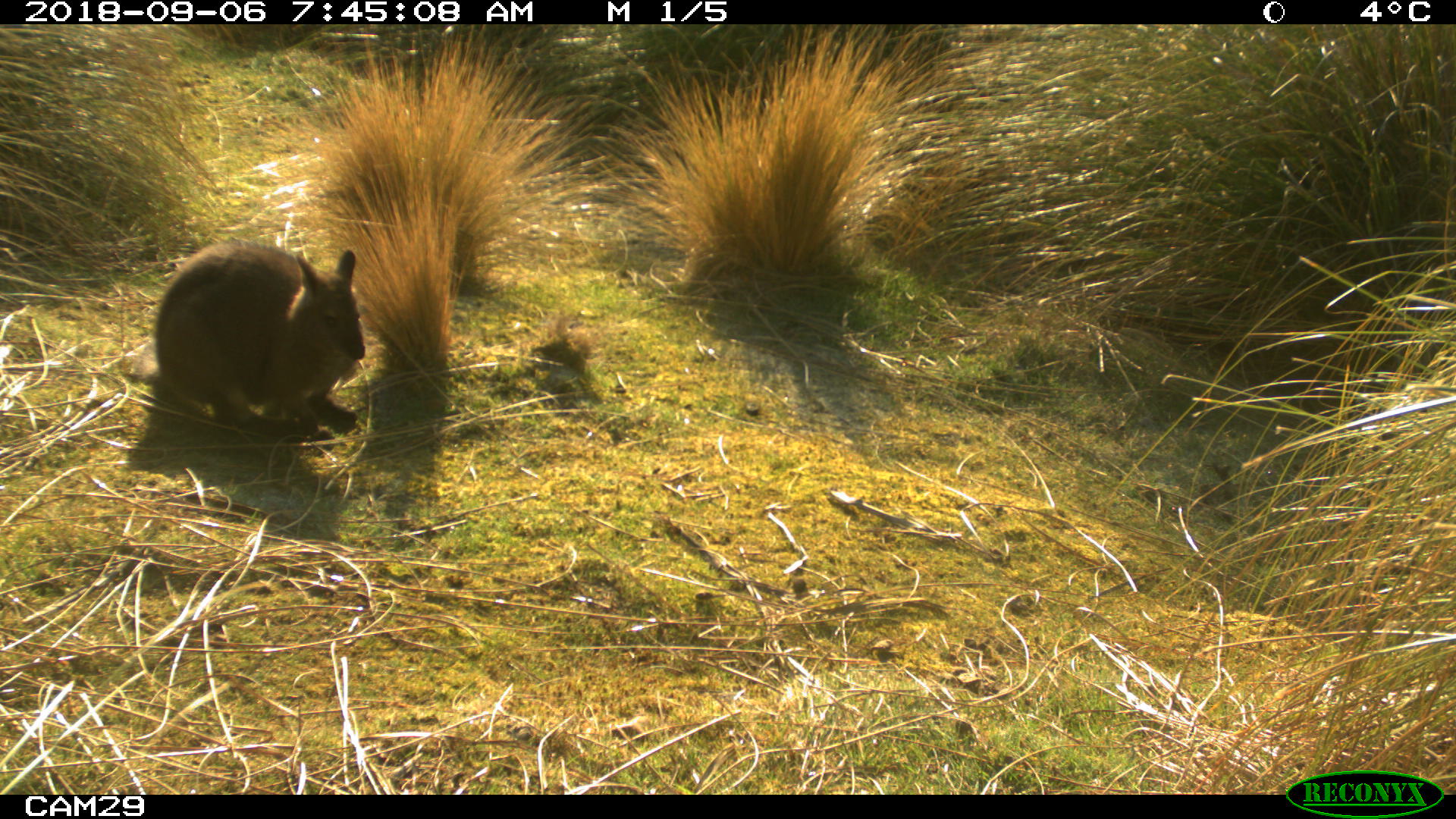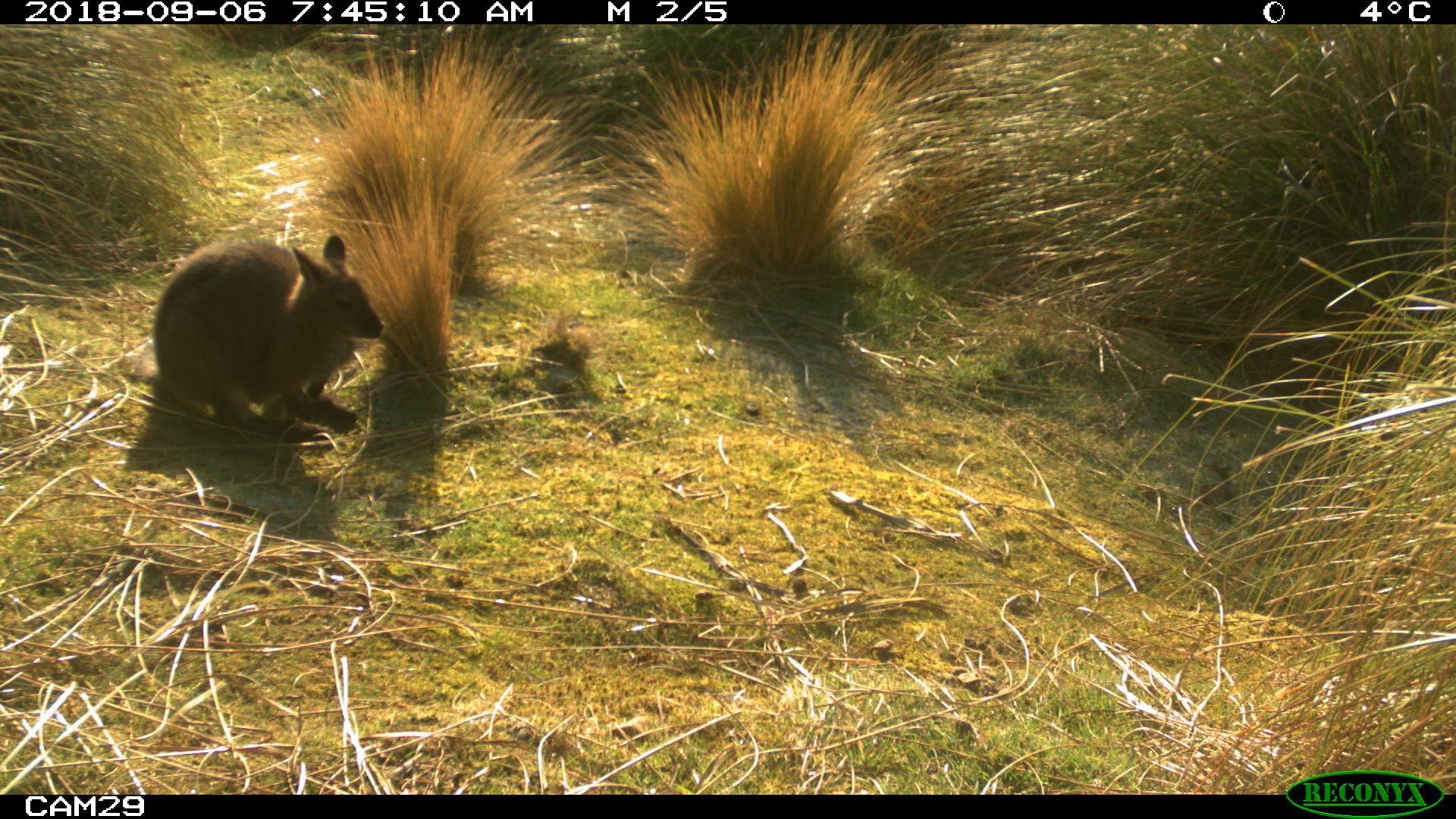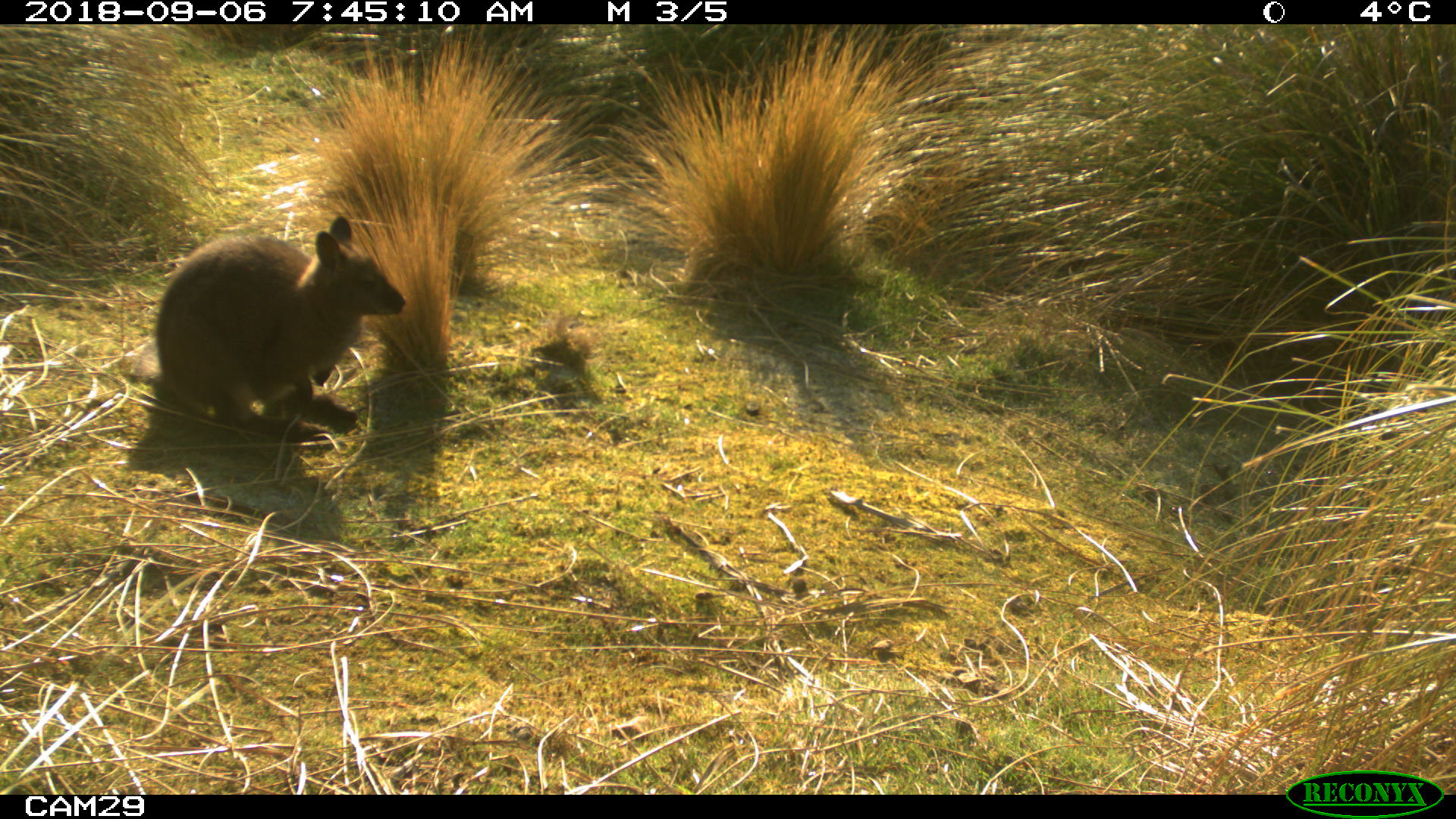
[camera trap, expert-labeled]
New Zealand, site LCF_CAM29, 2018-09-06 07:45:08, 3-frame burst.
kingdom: Animalia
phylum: Chordata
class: Mammalia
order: Diprotodontia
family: Macropodidae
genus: Notamacropus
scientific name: Notamacropus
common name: wallaby